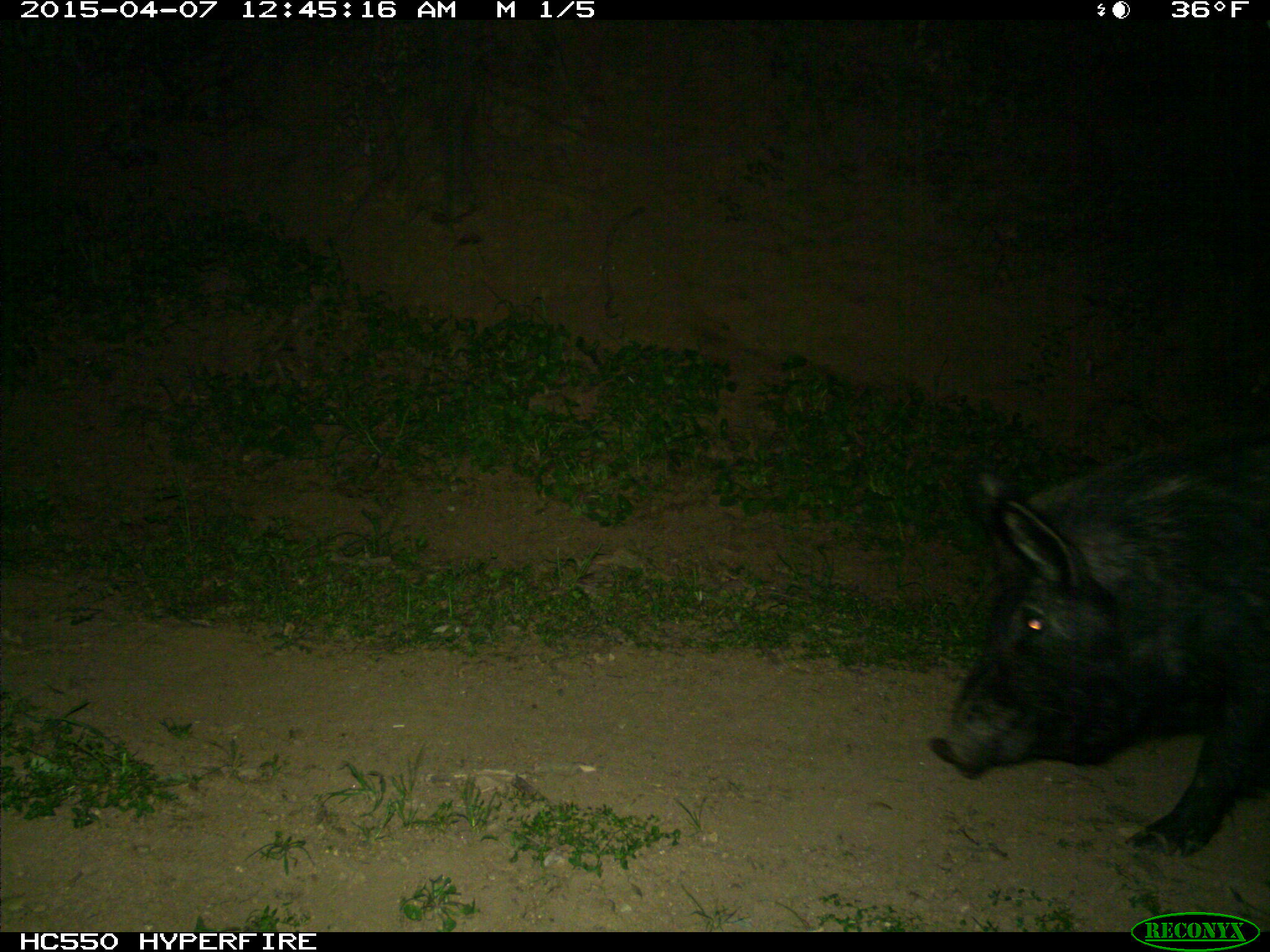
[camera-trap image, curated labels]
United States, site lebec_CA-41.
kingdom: Animalia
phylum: Chordata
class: Mammalia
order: Artiodactyla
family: Suidae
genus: Sus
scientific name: Sus scrofa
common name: wild boar